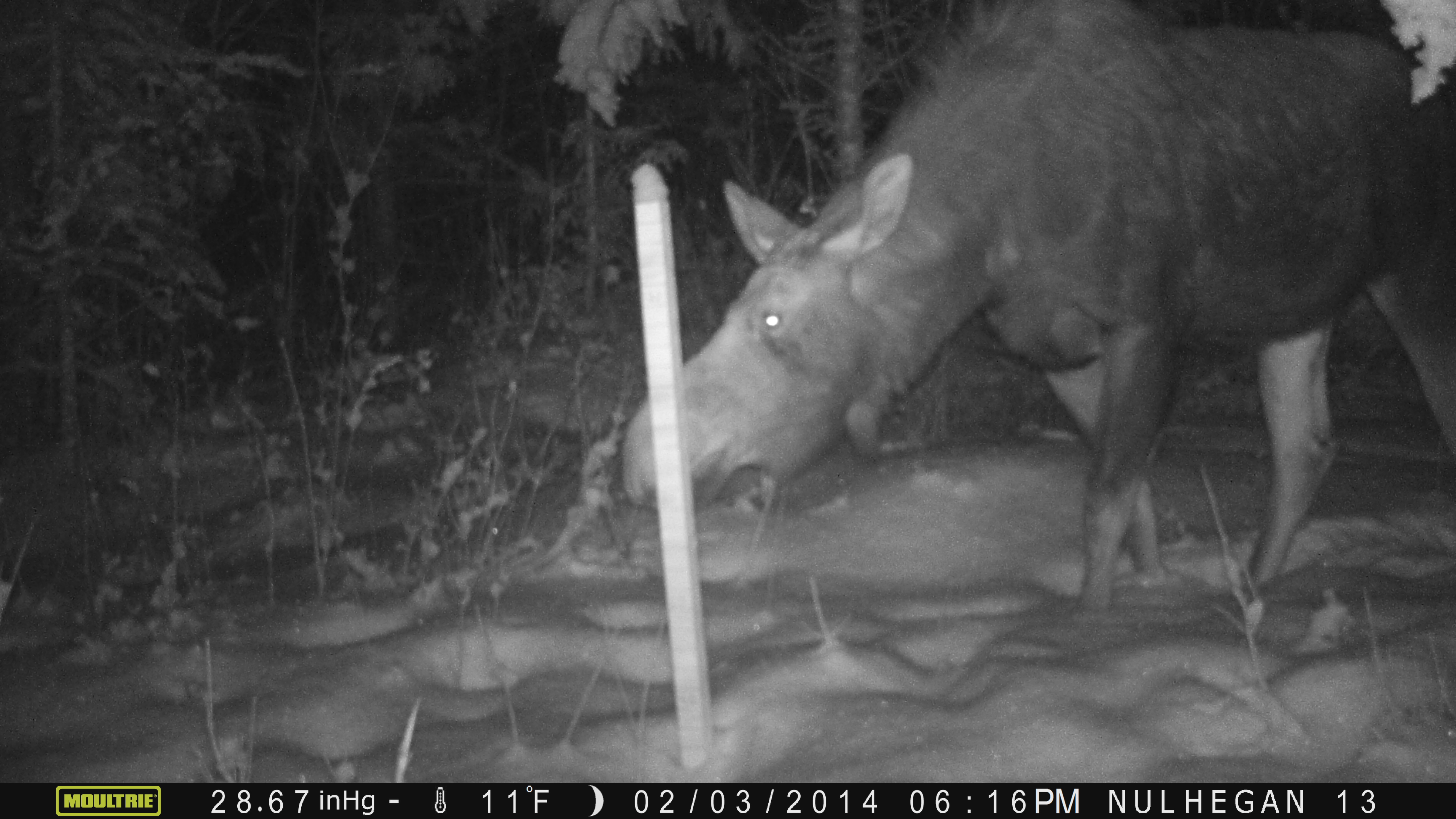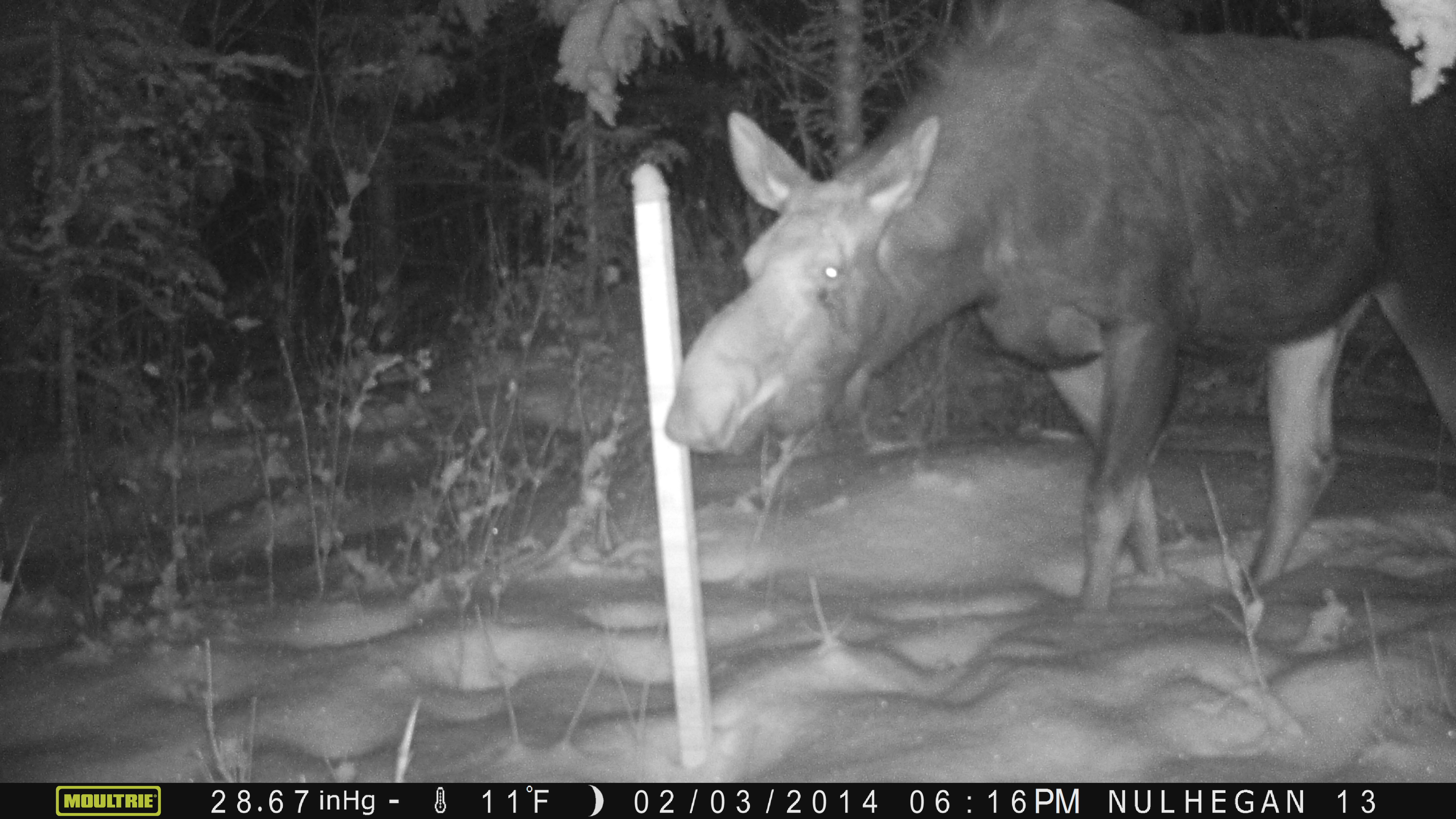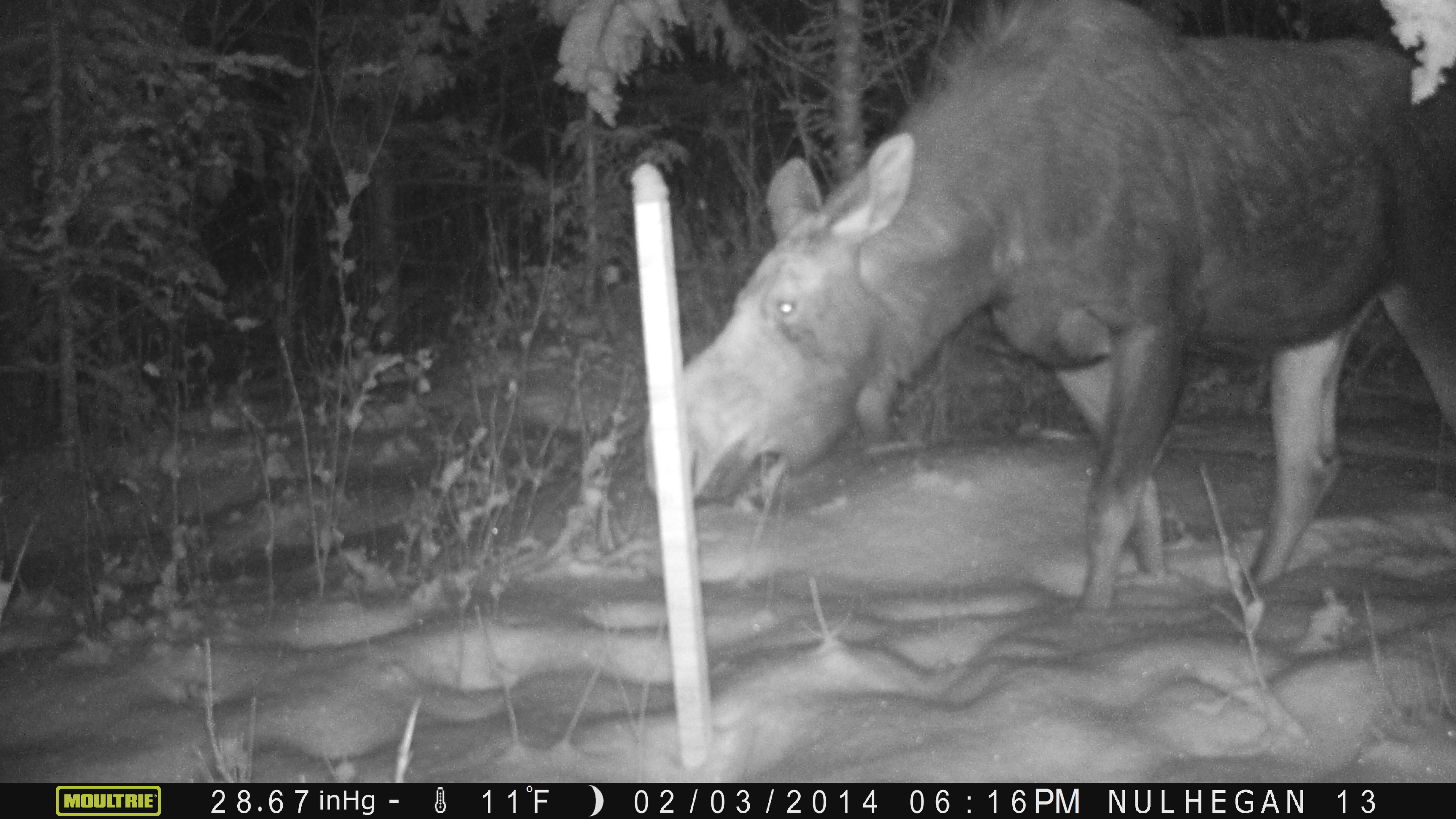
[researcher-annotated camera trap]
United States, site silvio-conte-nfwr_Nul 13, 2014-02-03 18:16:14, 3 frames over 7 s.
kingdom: Animalia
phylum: Chordata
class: Mammalia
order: Artiodactyla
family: Cervidae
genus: Alces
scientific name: Alces alces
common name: moose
Moose (Alces alces).